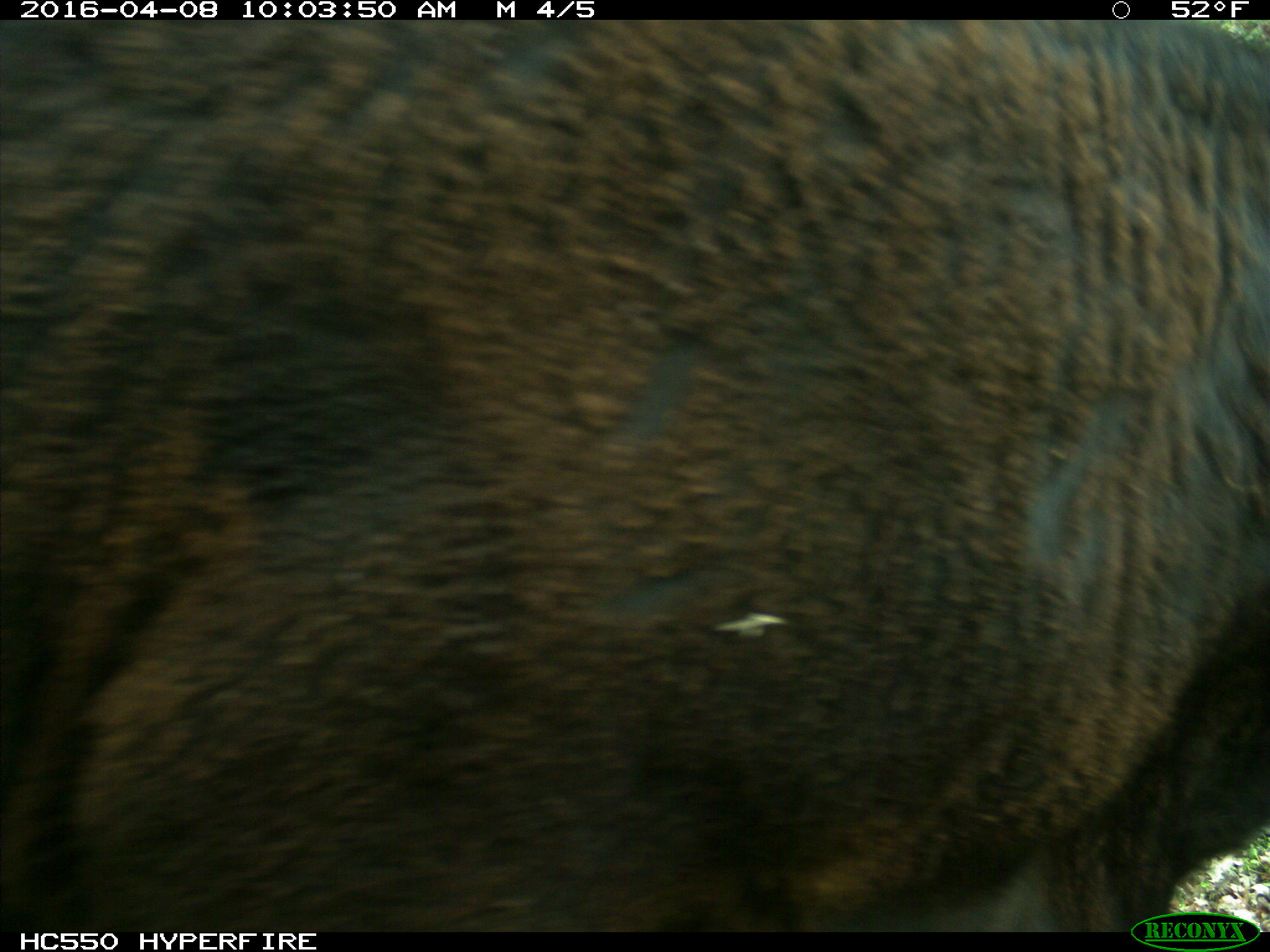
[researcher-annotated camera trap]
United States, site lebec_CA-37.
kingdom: Animalia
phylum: Chordata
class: Mammalia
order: Artiodactyla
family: Bovidae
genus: Bos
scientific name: Bos taurus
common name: domestic cow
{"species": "Bos taurus (domestic cow)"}